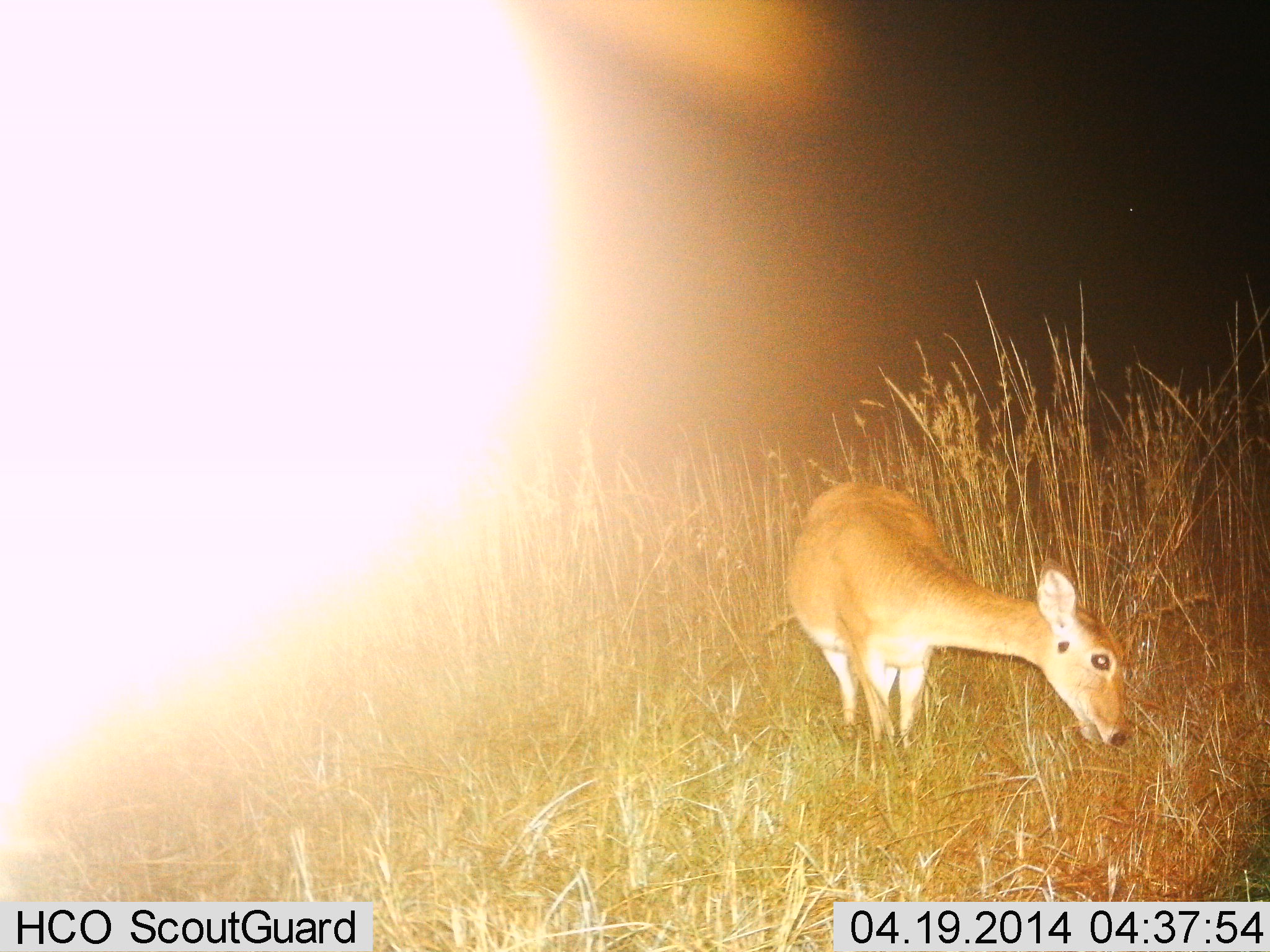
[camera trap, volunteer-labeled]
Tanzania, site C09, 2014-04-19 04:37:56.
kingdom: Animalia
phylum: Chordata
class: Mammalia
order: Artiodactyla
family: Bovidae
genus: Redunca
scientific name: Redunca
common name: reedbuck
Reedbuck (Redunca), count 1. Behavior (volunteer vote fractions): standing 30%, resting 0%, moving 0%, interacting 0%. Young present (vote fraction): 0%. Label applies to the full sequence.